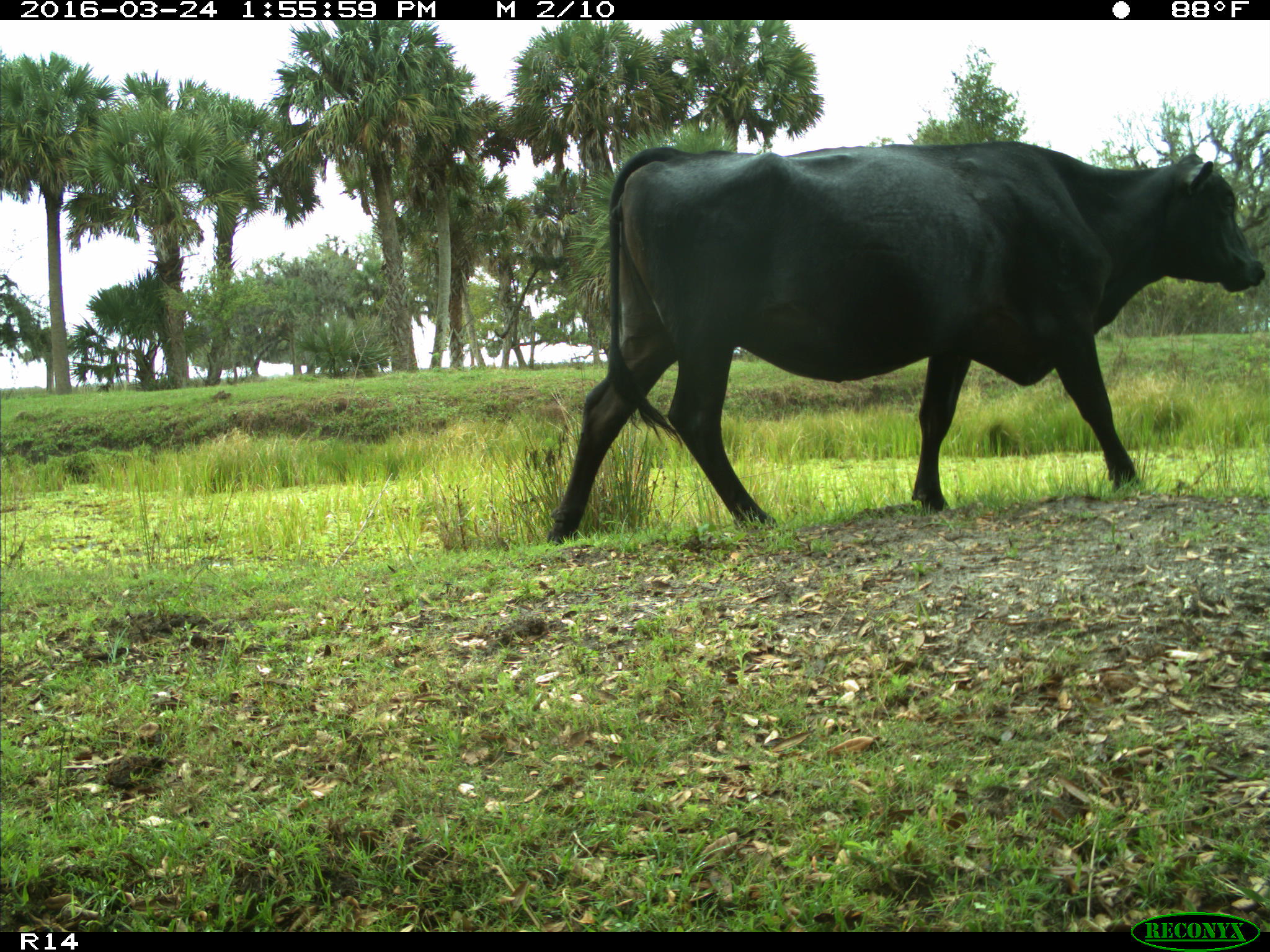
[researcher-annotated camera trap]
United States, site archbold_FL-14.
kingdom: Animalia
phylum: Chordata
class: Mammalia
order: Artiodactyla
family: Bovidae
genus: Bos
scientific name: Bos taurus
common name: domestic cow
Bos taurus (domestic cow).